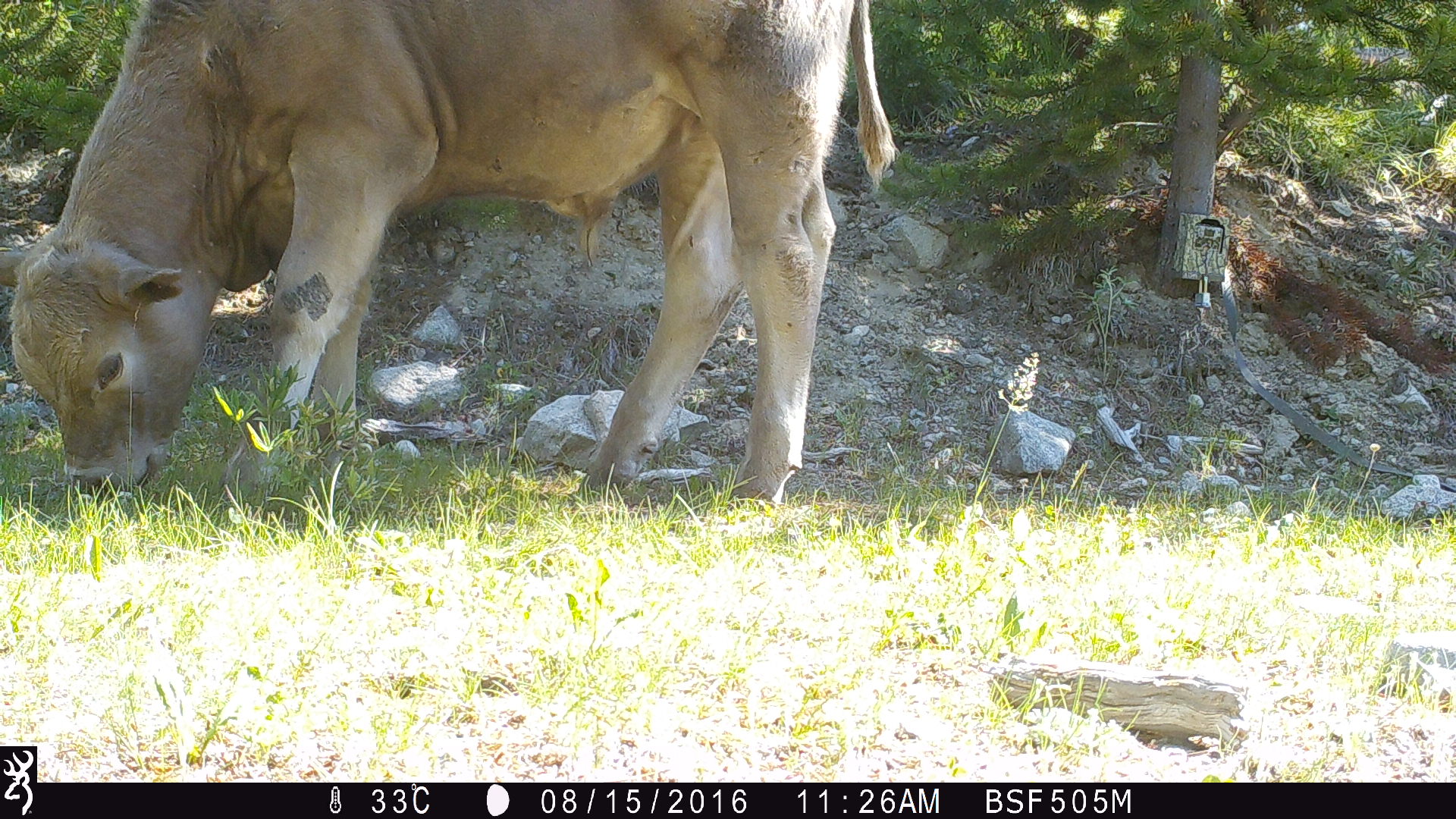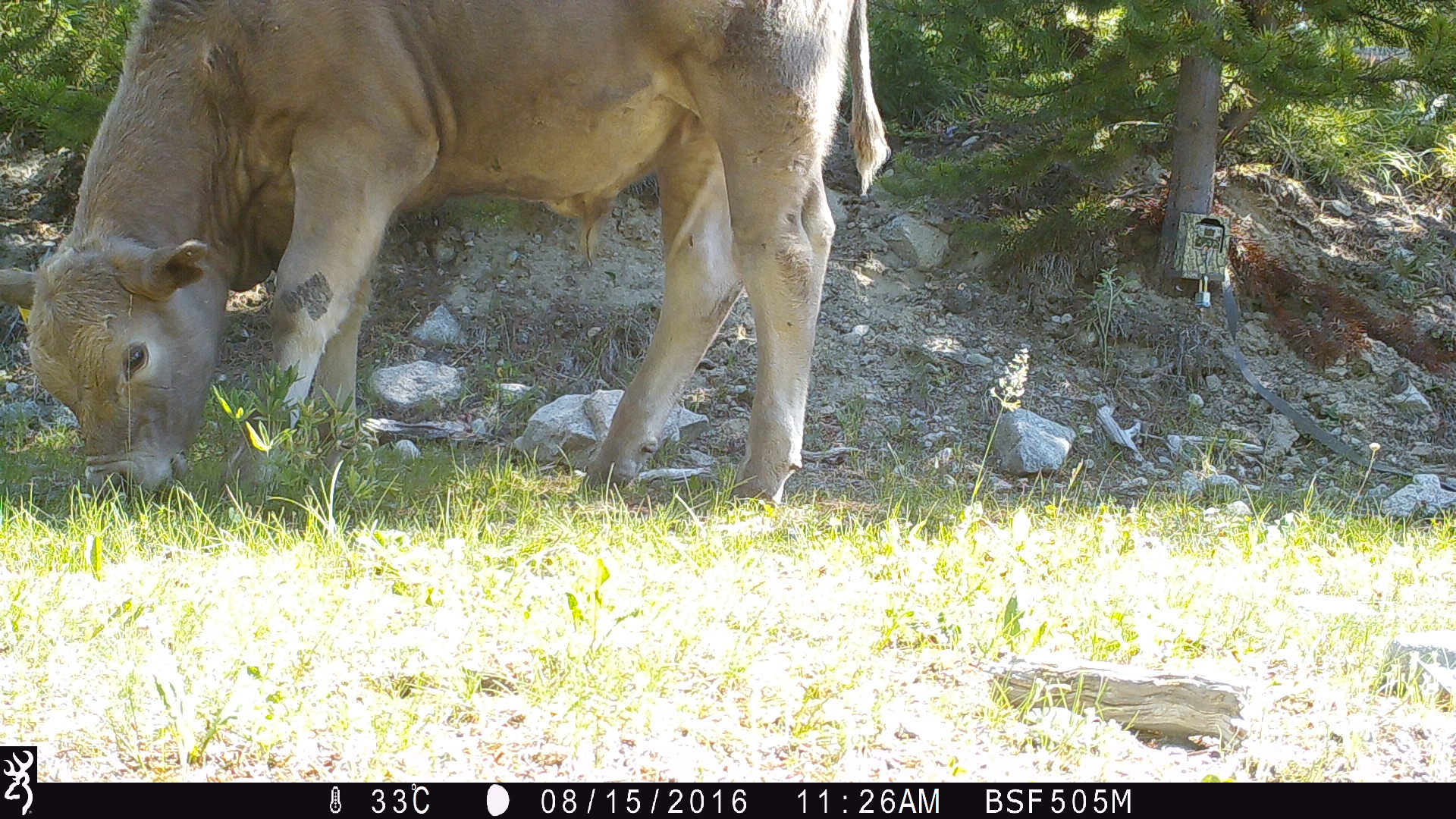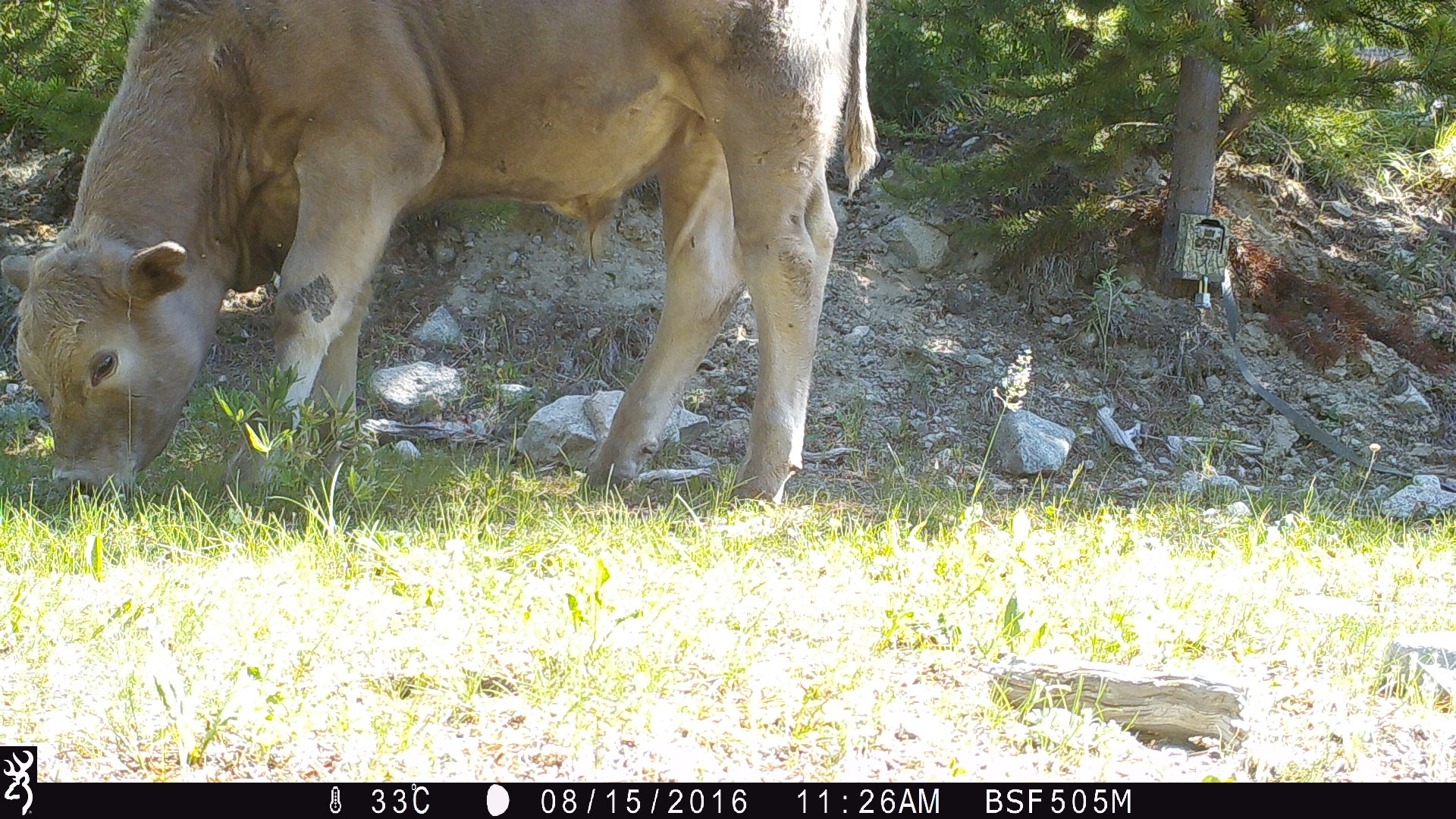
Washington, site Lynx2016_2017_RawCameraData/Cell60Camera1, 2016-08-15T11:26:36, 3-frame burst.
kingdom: Animalia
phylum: Chordata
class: Mammalia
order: Artiodactyla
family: Bovidae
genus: Bos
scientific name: Bos taurus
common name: domestic cattle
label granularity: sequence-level